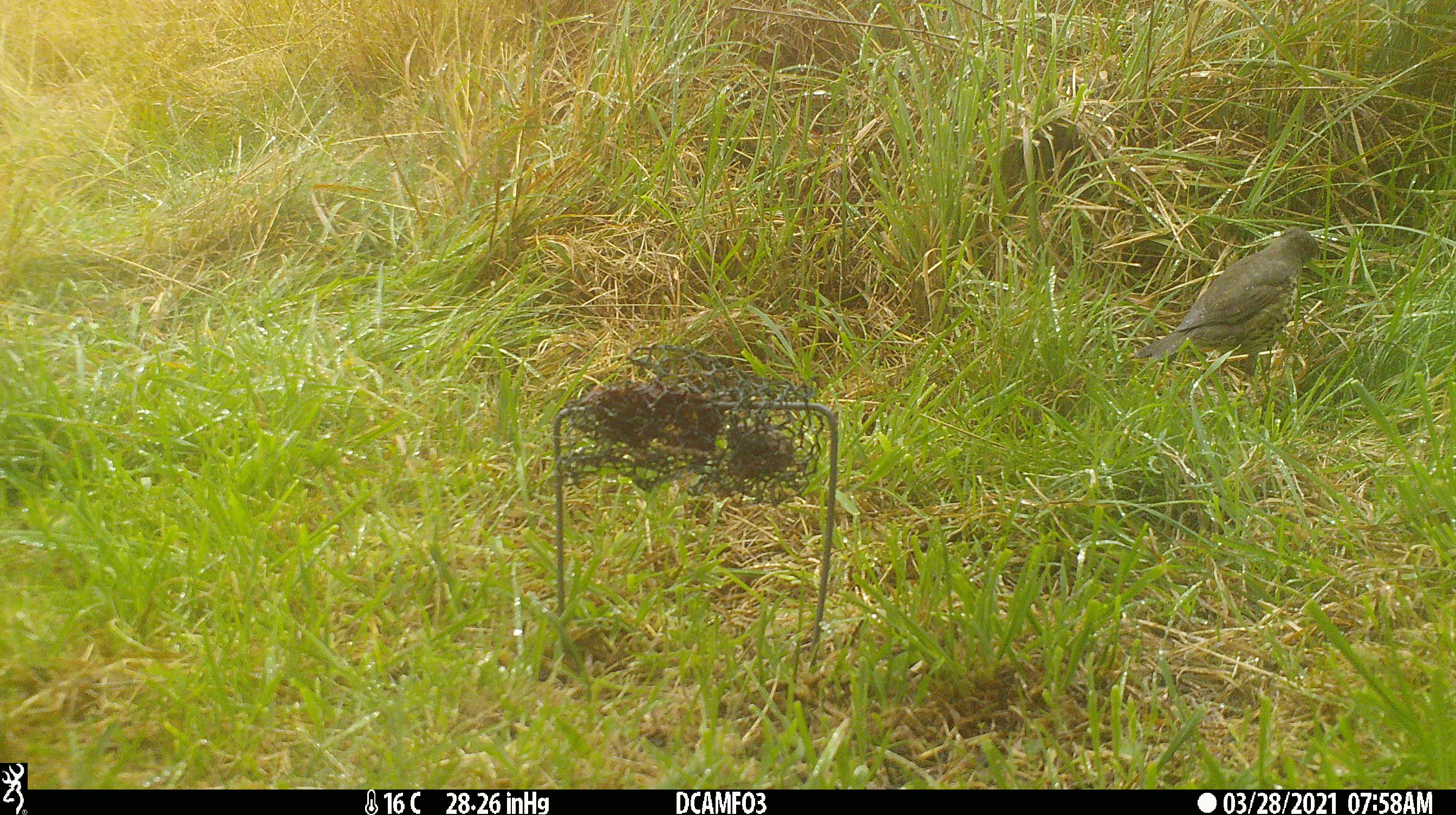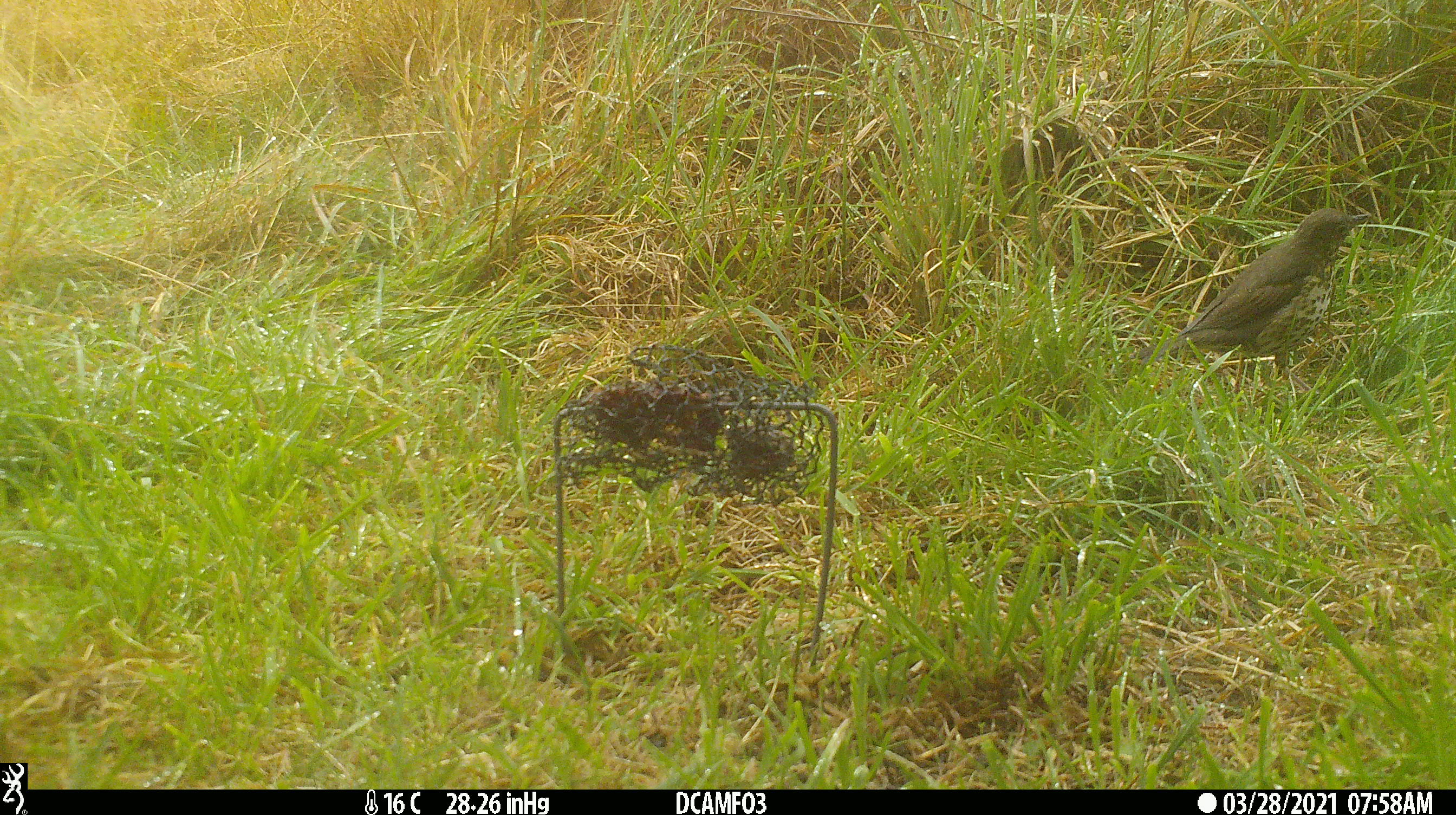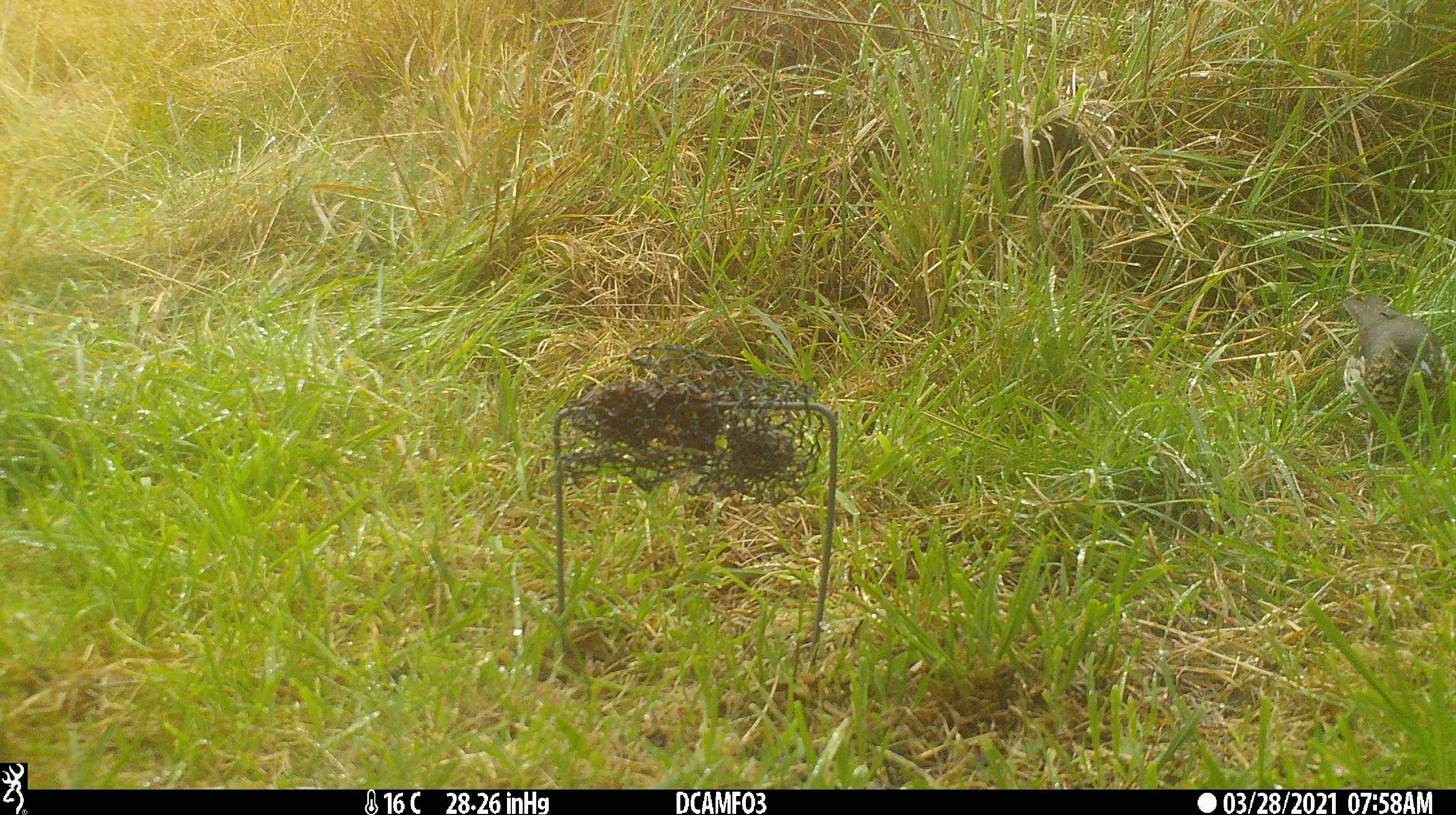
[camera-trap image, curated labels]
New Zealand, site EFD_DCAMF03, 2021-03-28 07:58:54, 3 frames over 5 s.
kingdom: Animalia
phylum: Chordata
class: Aves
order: Passeriformes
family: Turdidae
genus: Turdus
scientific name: Turdus philomelos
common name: song thrush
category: thrush